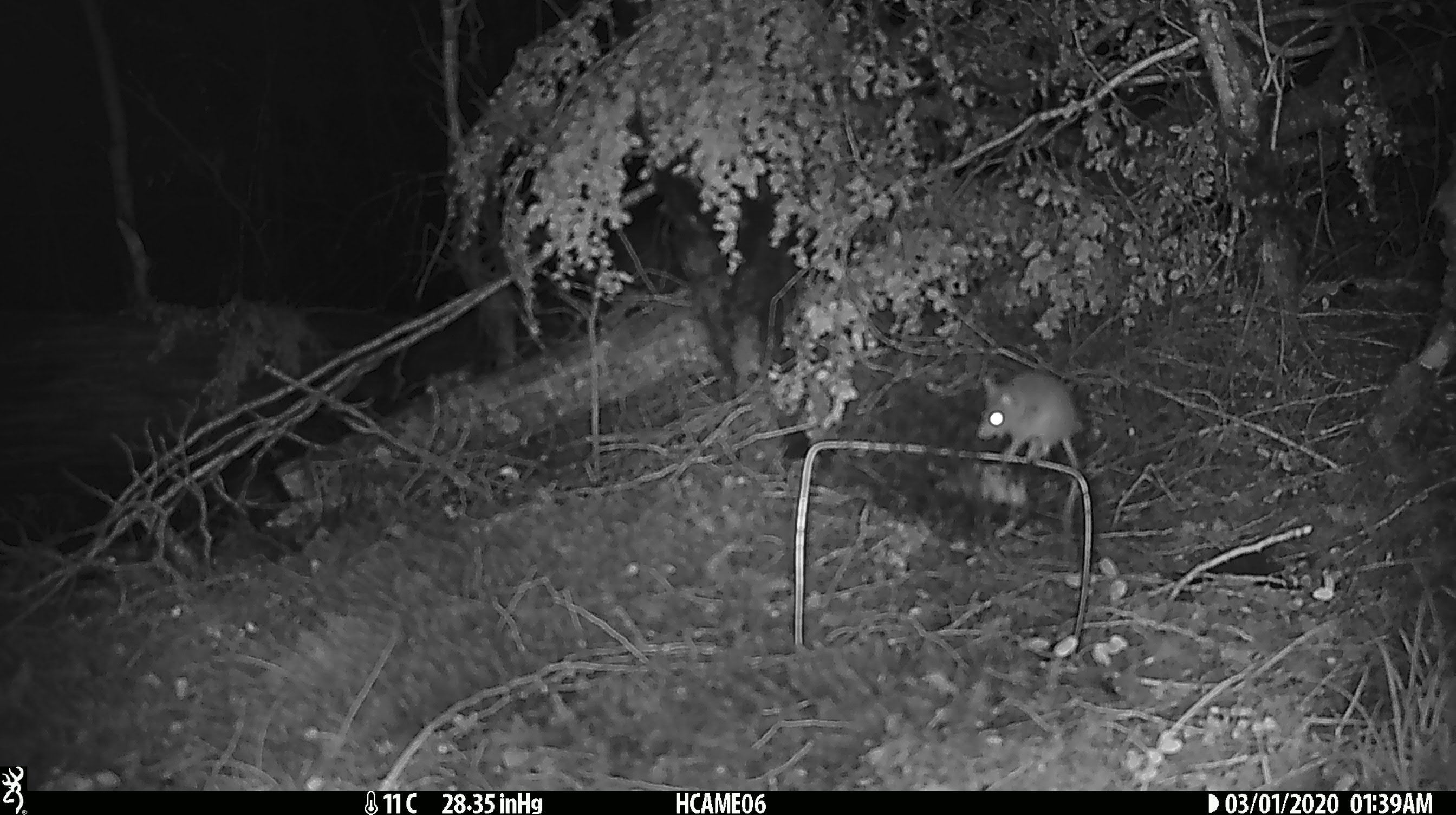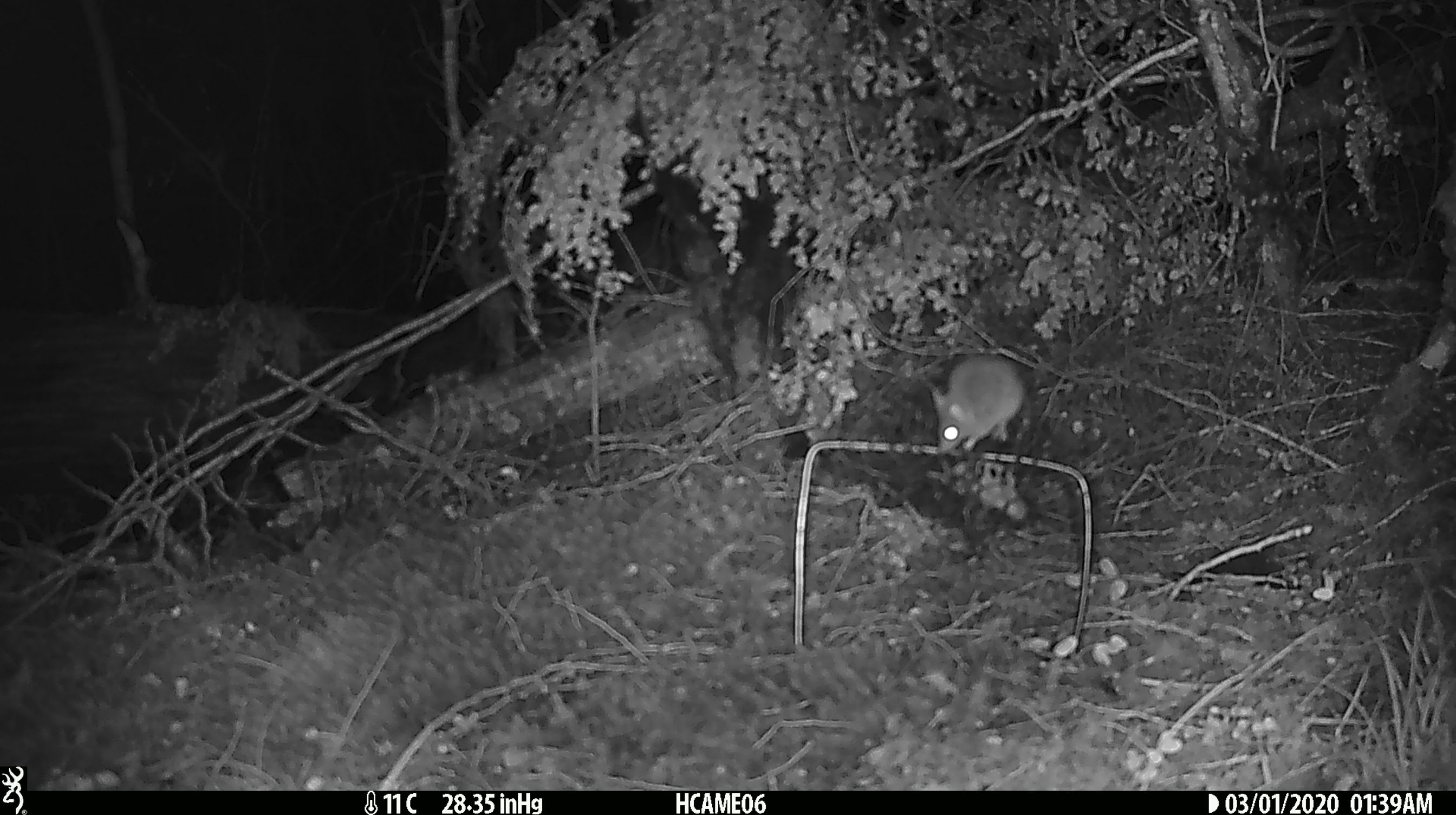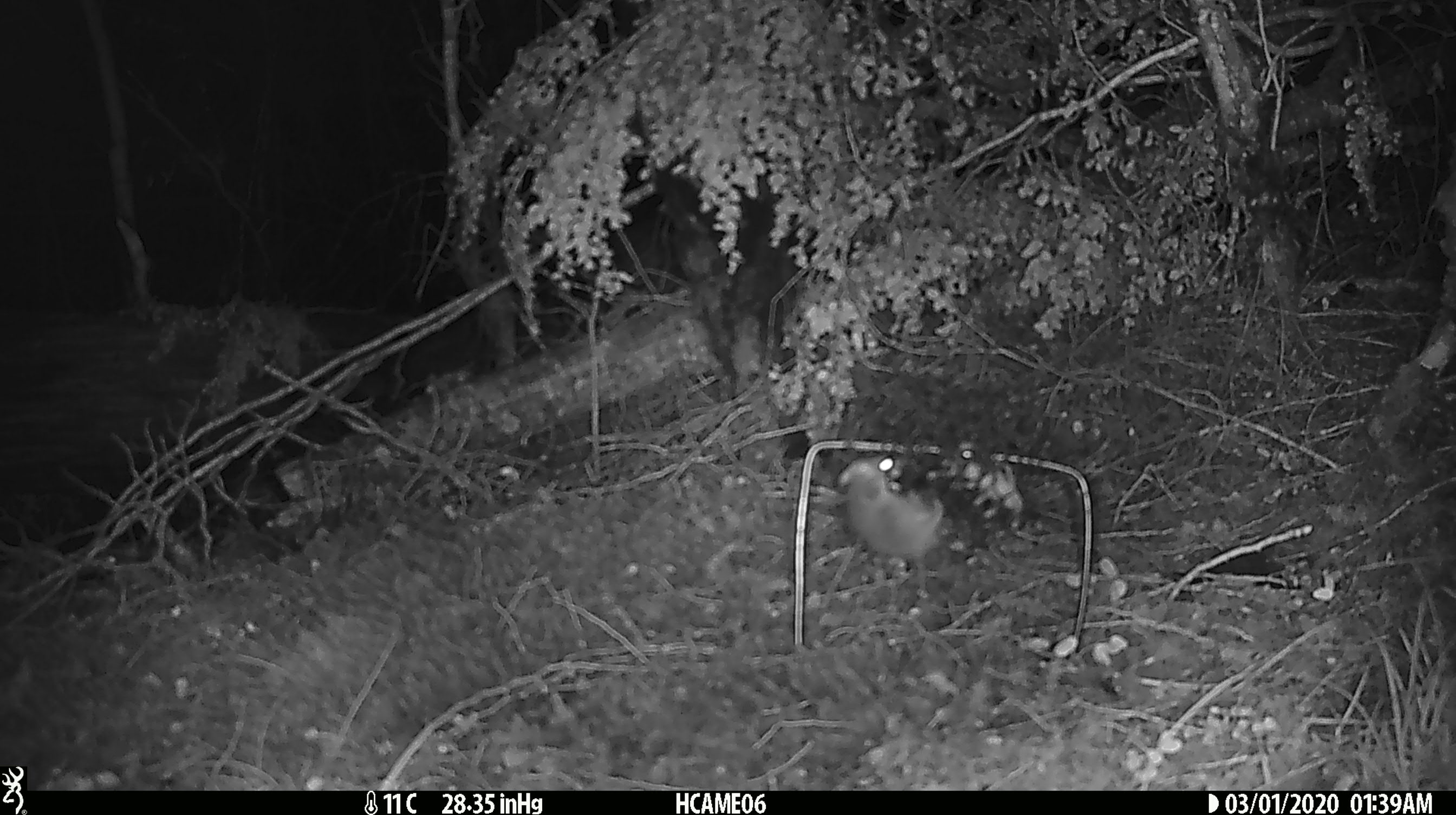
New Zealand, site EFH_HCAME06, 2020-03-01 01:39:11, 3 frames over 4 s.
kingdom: Animalia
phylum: Chordata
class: Mammalia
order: Rodentia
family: Muridae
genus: Mus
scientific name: Mus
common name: mouse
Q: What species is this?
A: Mouse (Mus).